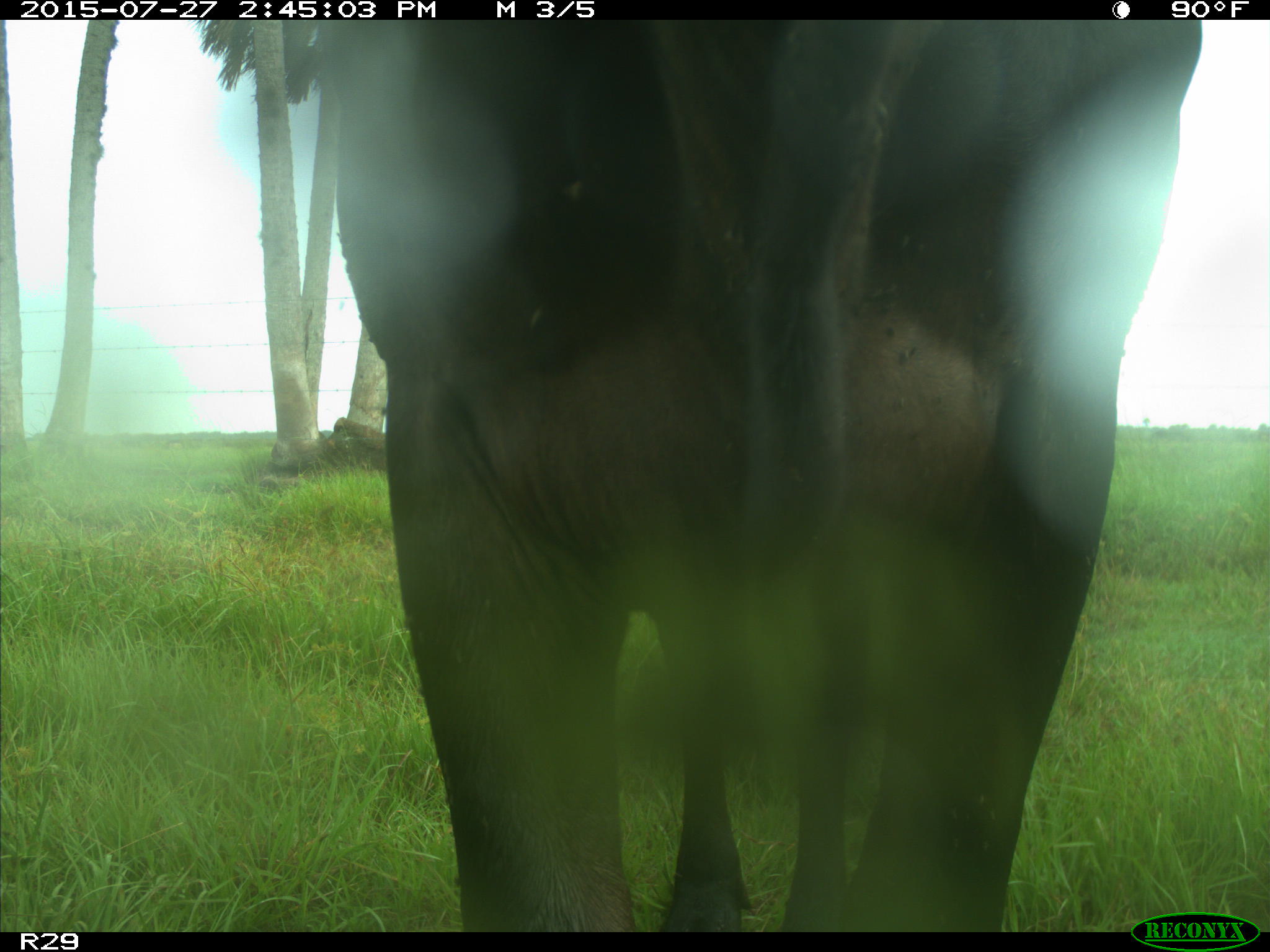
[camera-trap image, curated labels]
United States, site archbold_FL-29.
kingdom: Animalia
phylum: Chordata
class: Mammalia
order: Artiodactyla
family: Bovidae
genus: Bos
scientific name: Bos taurus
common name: domestic cow